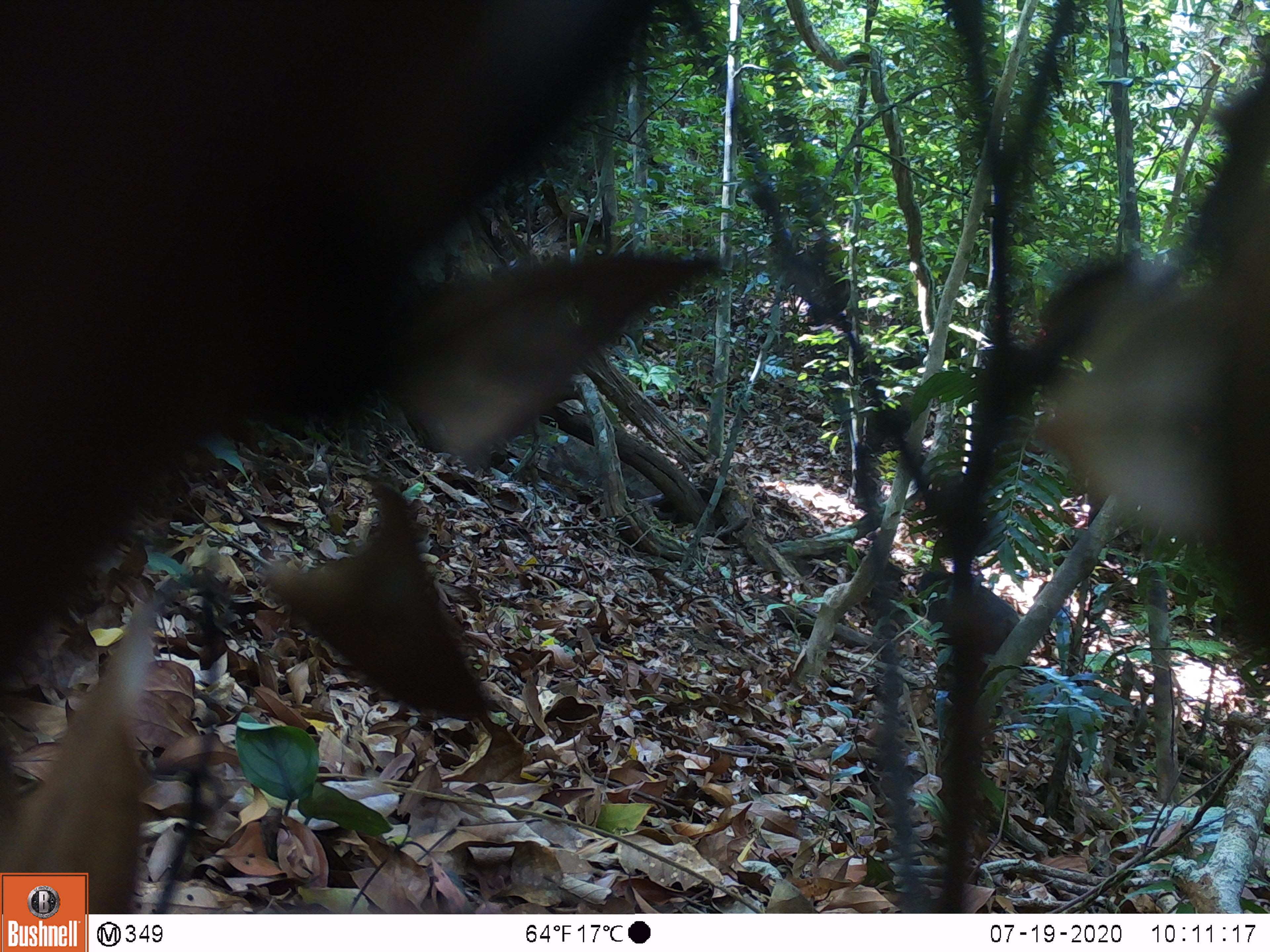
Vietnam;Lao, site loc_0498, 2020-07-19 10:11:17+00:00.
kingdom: Animalia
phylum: Chordata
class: Mammalia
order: Primates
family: Cercopithecidae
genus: Macaca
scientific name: Macaca arctoides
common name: stump-tailed macaque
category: stump tailed macaque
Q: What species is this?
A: Stump tailed macaque (stump-tailed macaque) (Macaca arctoides).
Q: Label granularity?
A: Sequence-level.